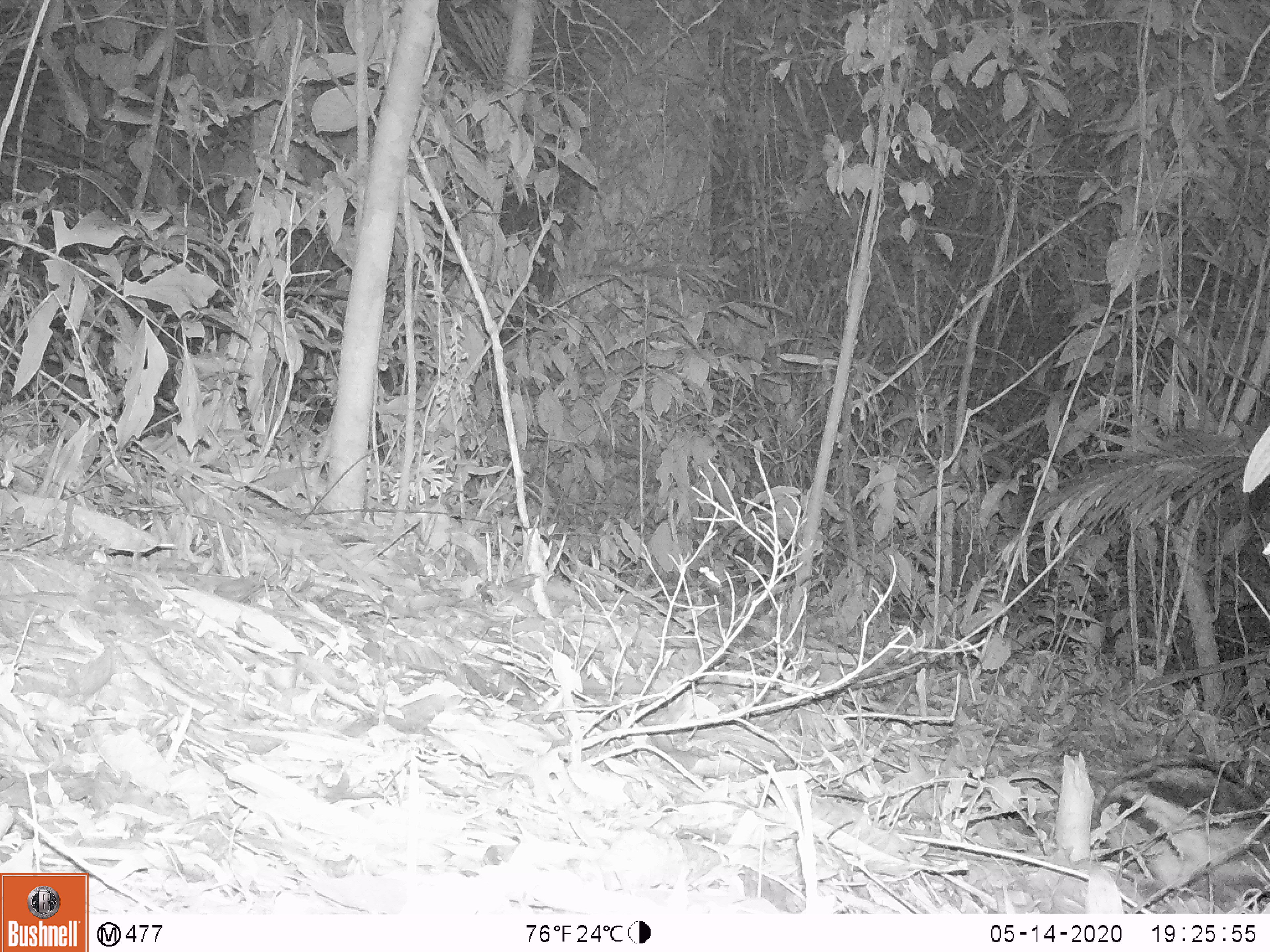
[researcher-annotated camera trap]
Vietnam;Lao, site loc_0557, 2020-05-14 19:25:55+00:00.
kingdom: Animalia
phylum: Chordata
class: Mammalia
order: Lagomorpha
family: Leporidae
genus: Nesolagus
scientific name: Nesolagus timminsi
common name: annamite striped rabbit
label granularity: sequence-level